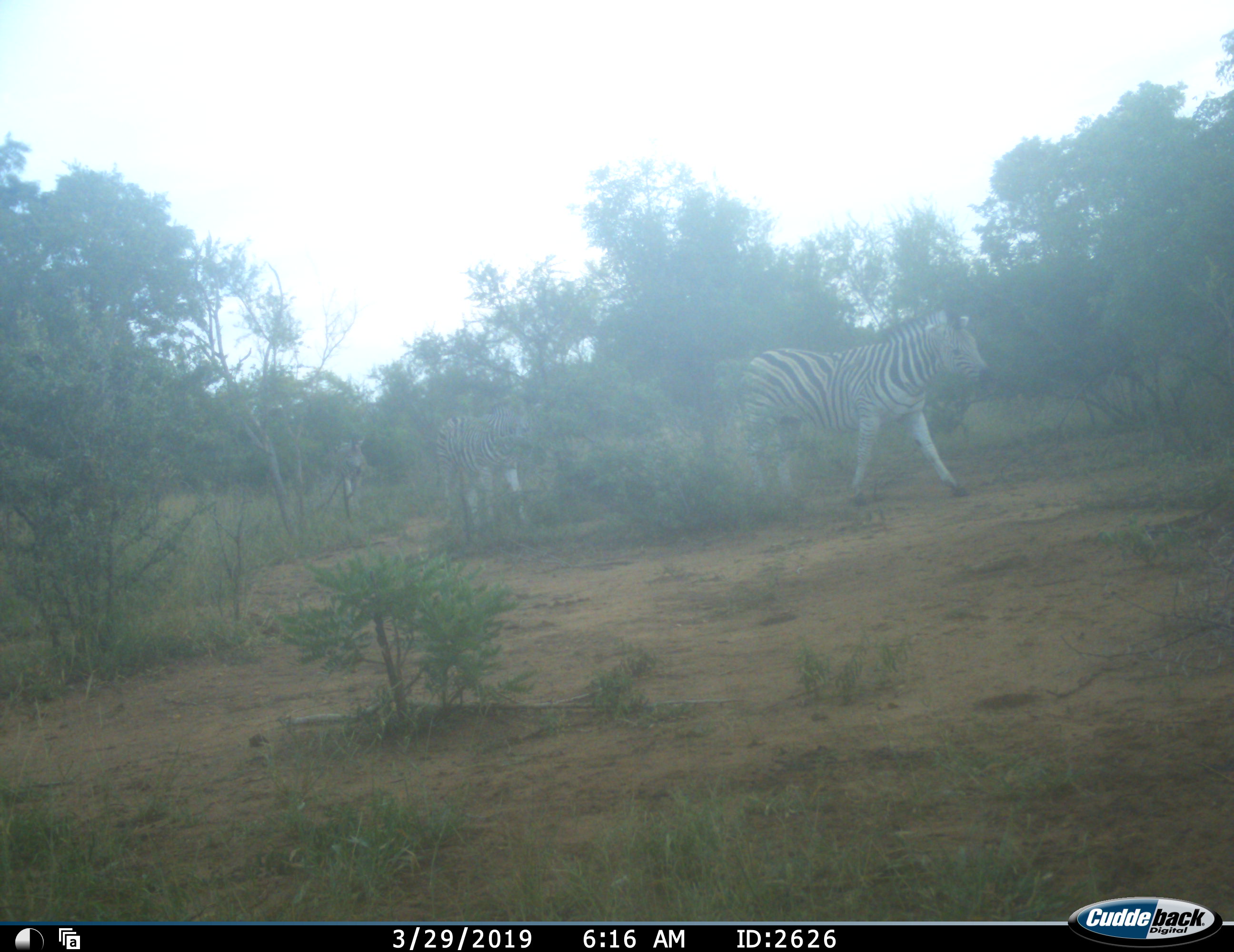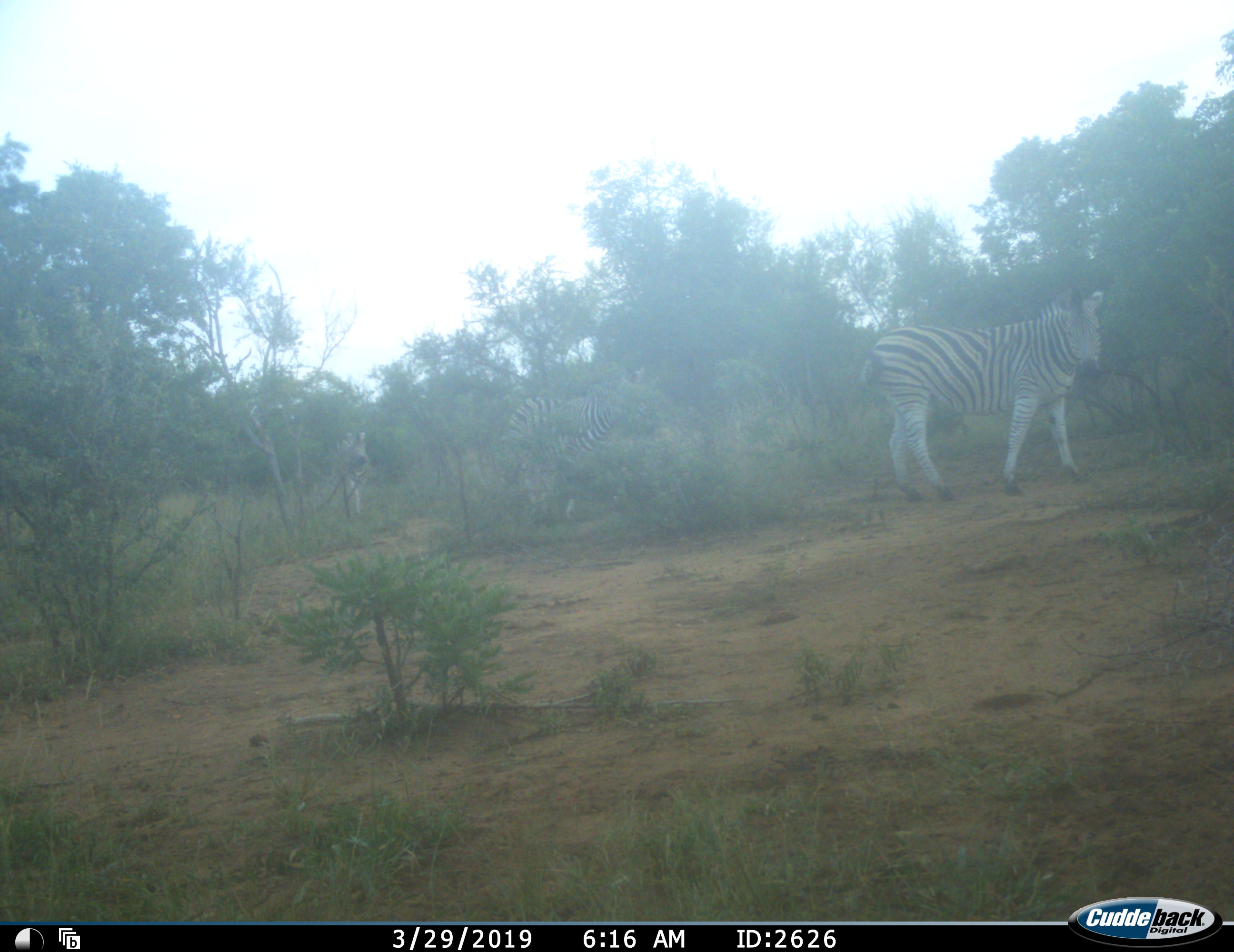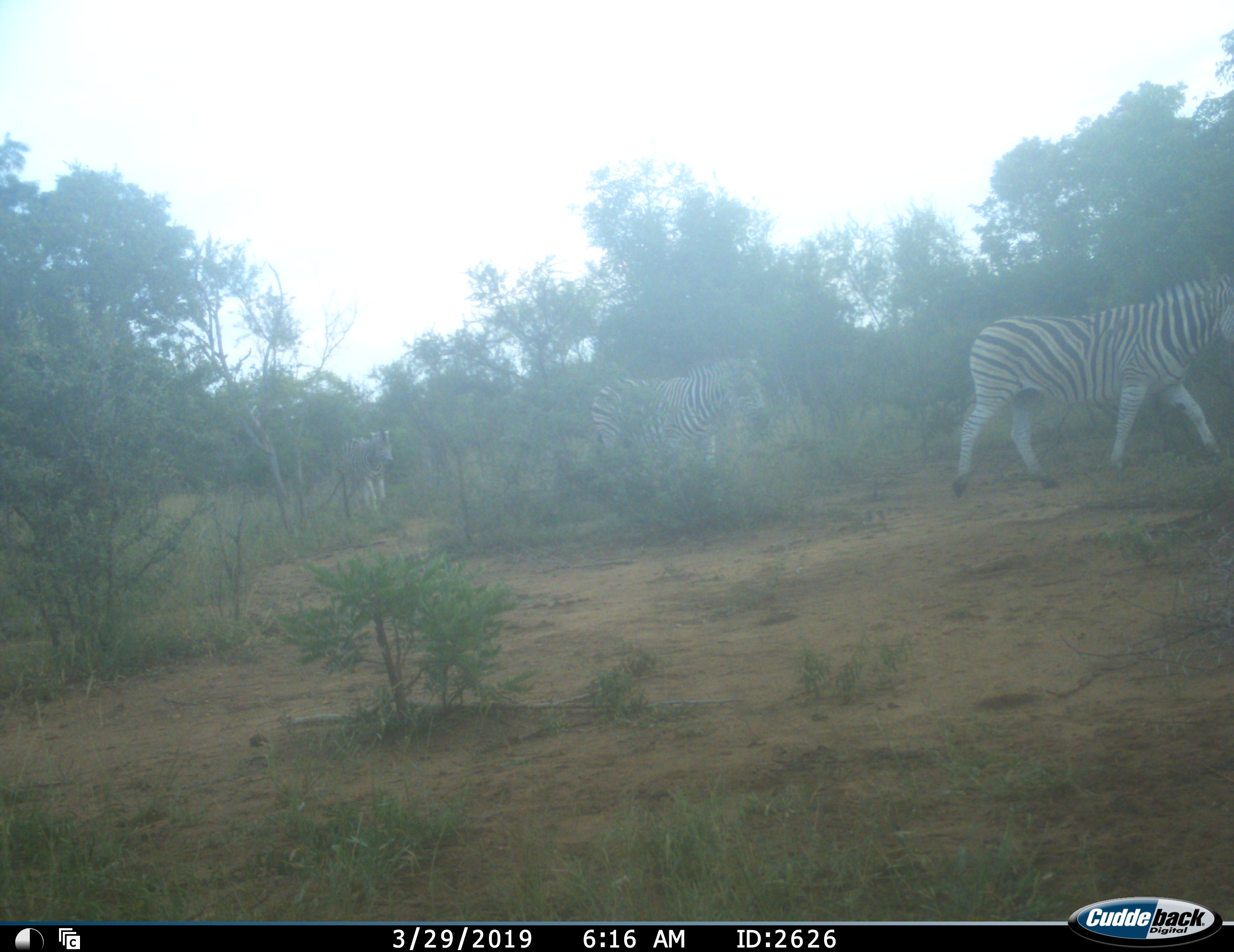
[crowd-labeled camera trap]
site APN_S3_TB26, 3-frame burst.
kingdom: Animalia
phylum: Chordata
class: Mammalia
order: Perissodactyla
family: Equidae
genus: Equus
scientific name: Equus quagga burchellii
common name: burchell's zebra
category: zebraburchells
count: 3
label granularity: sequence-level